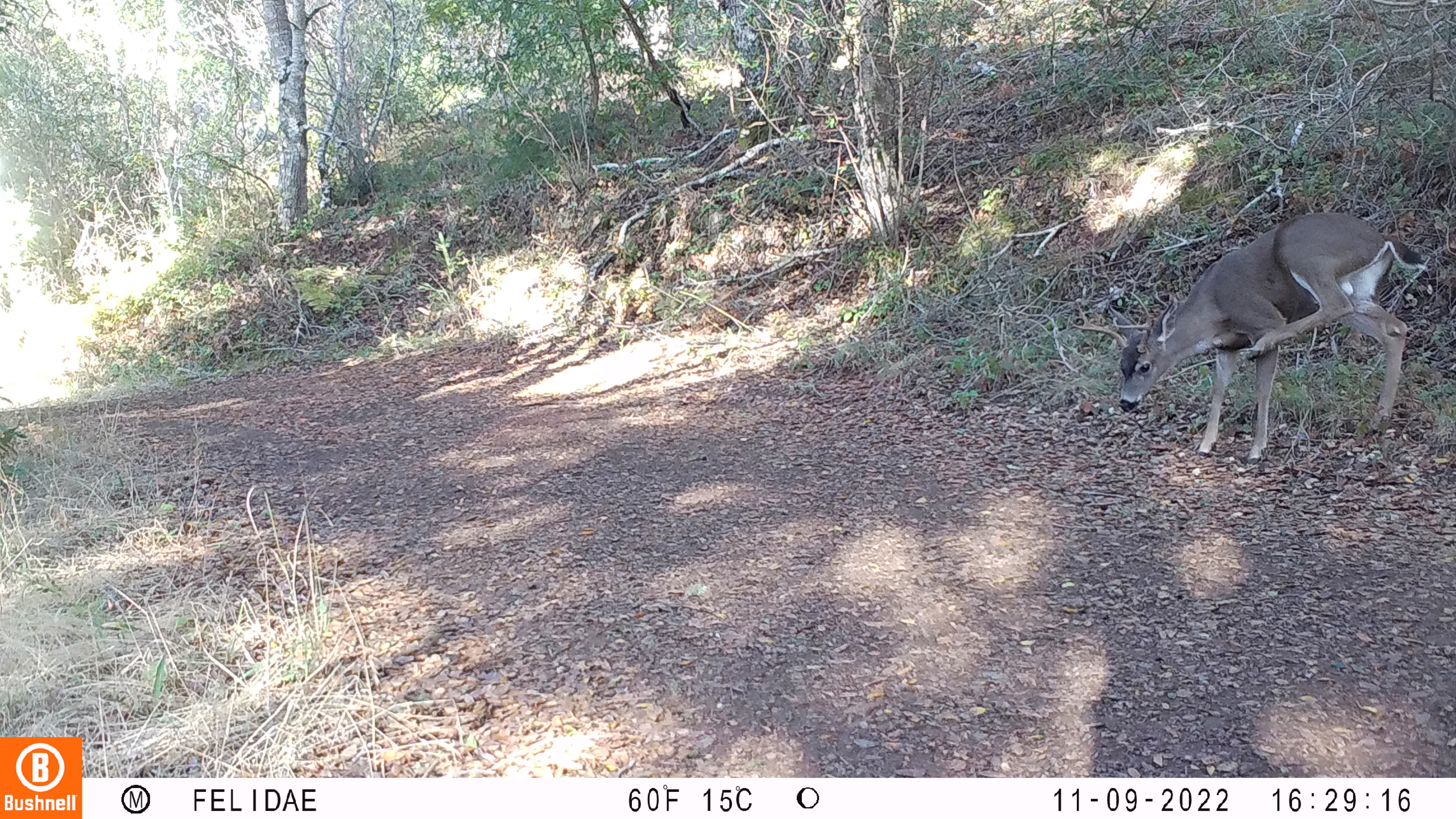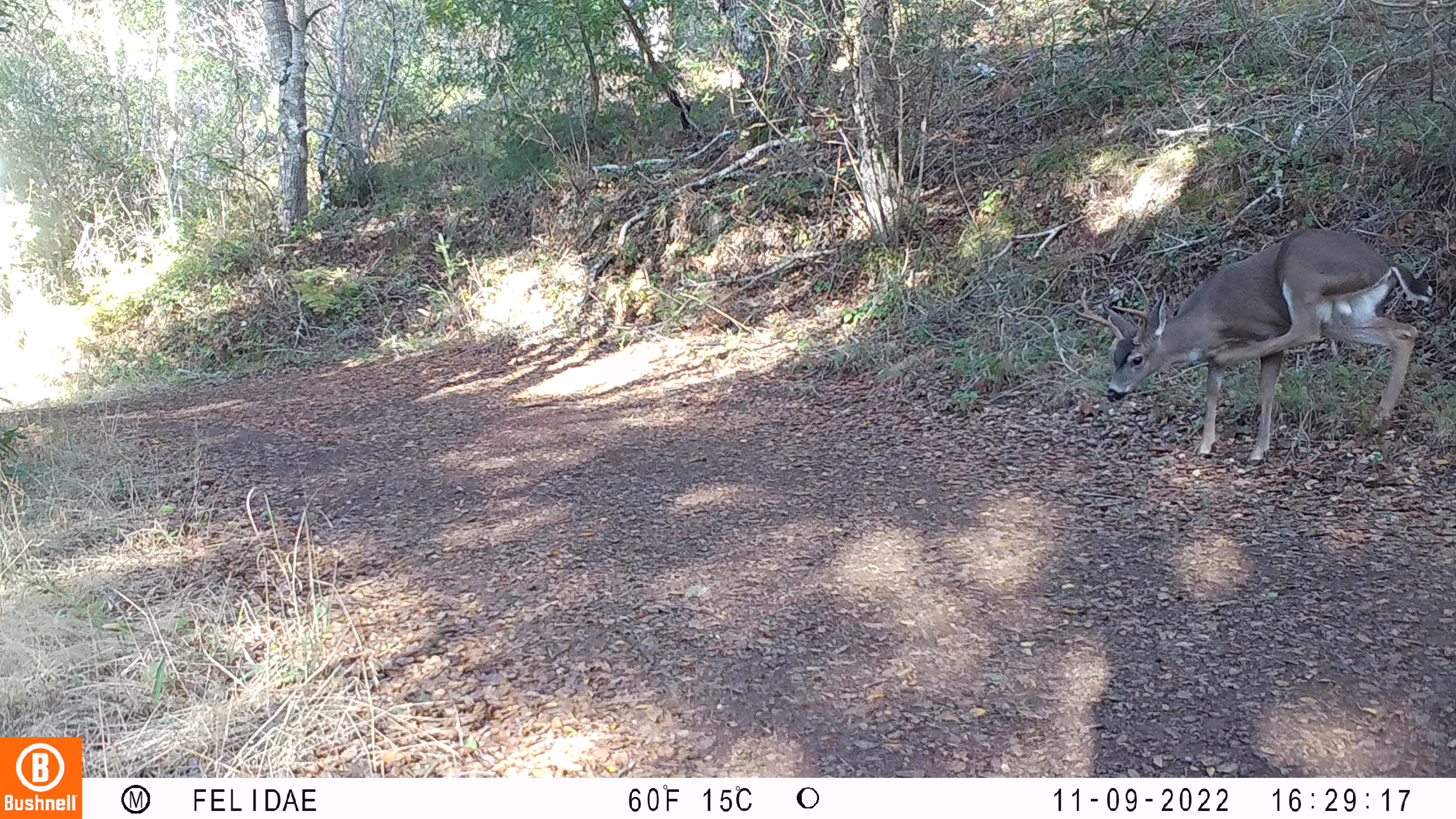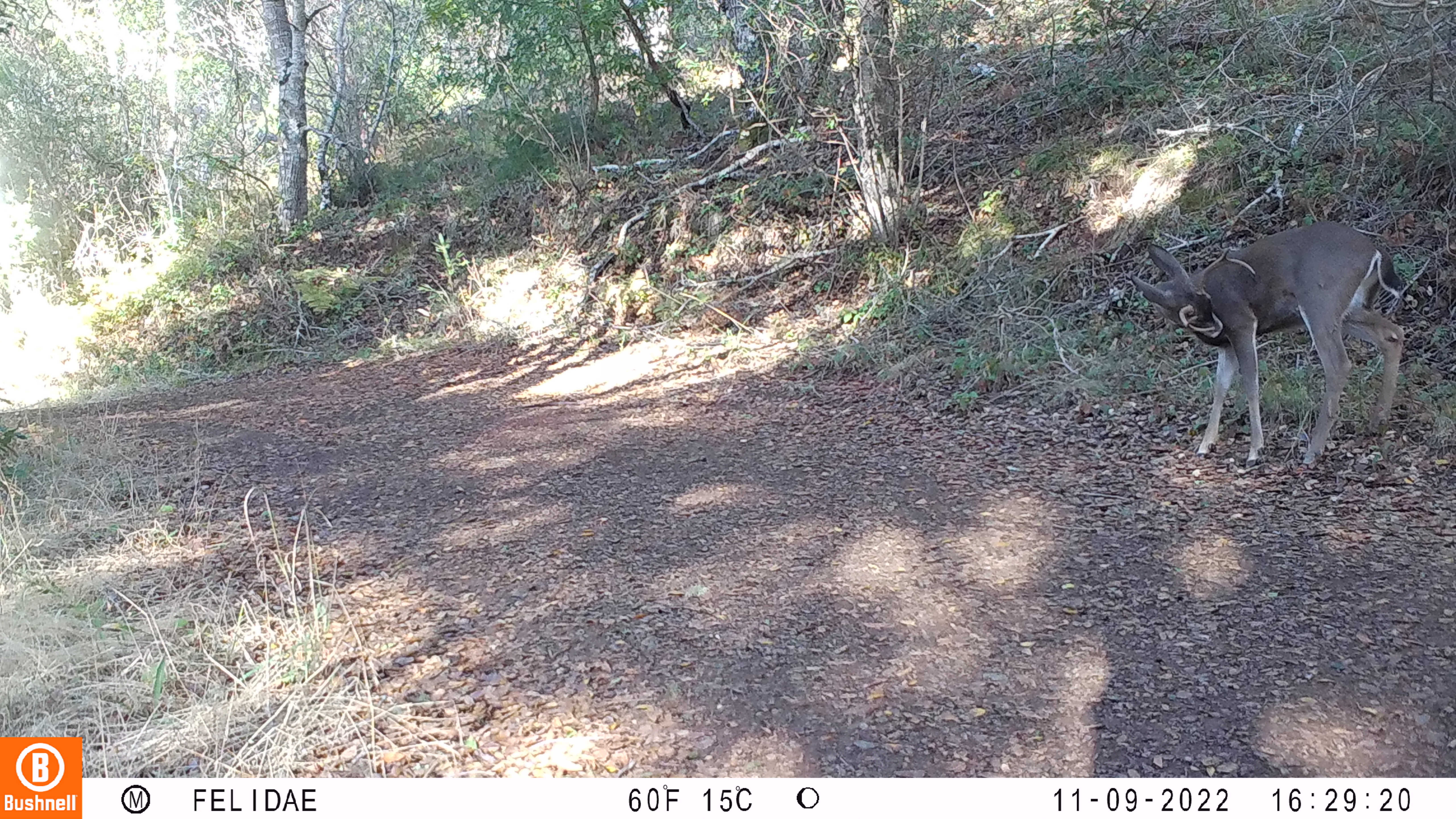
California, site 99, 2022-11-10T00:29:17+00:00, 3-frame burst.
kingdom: Animalia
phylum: Chordata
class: Mammalia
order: Artiodactyla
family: Cervidae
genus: Odocoileus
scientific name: Odocoileus hemionus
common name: mule deer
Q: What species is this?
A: Mule deer (Odocoileus hemionus).